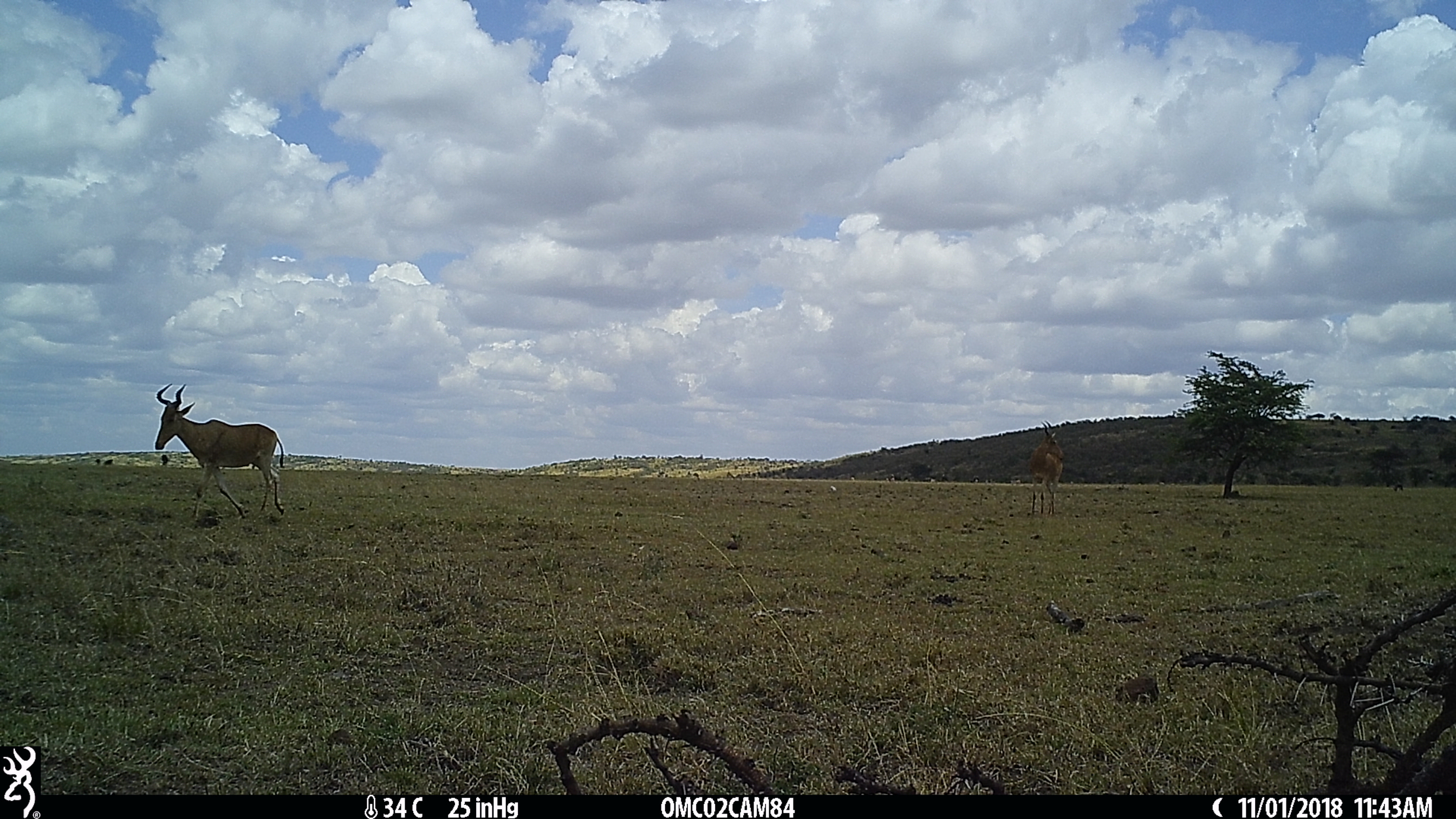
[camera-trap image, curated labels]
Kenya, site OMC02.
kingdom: Animalia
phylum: Chordata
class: Mammalia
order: Artiodactyla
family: Bovidae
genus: Alcelaphus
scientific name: Alcelaphus buselaphus cokii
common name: coke's hartebeest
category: hartebeest cokes